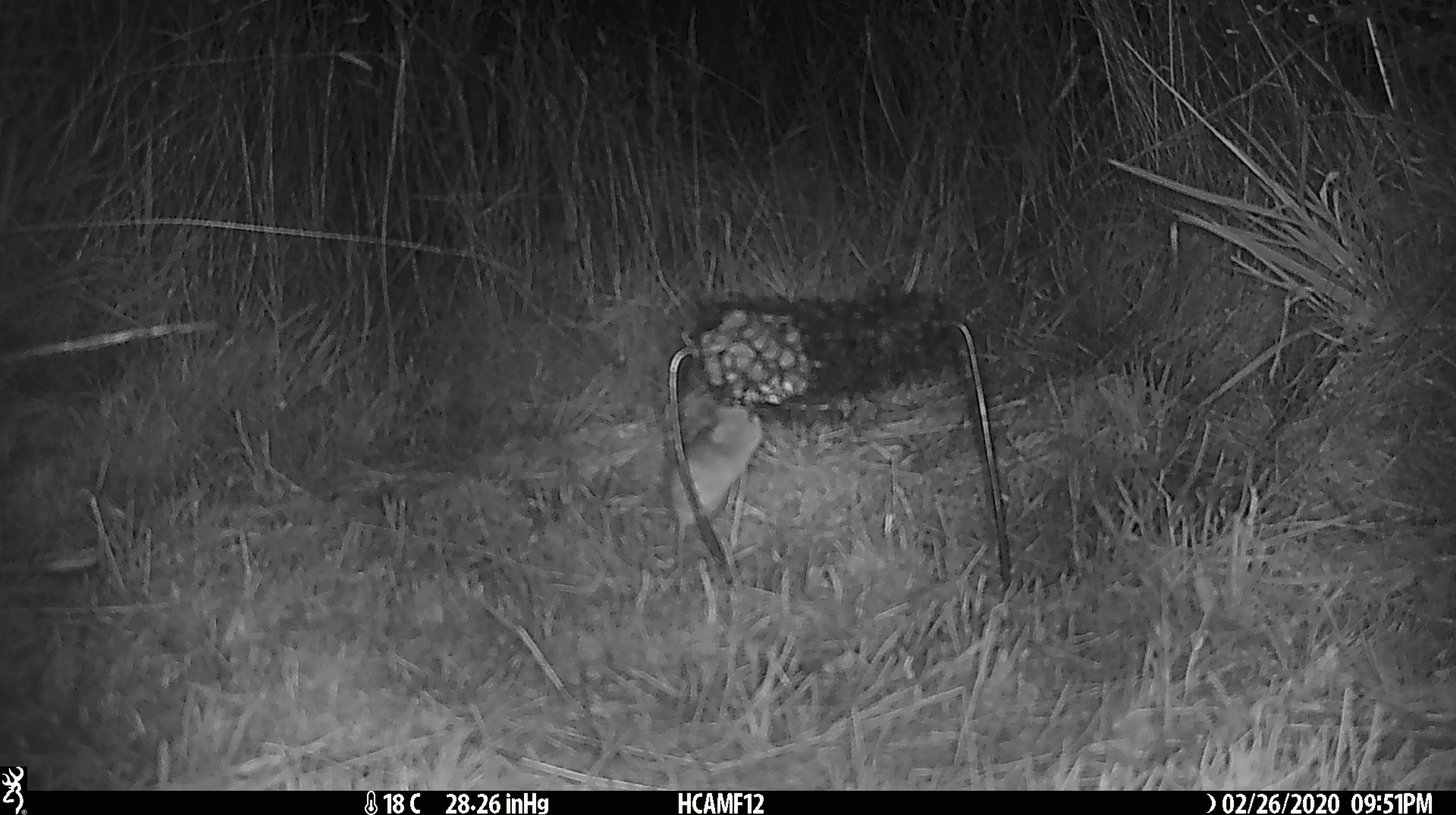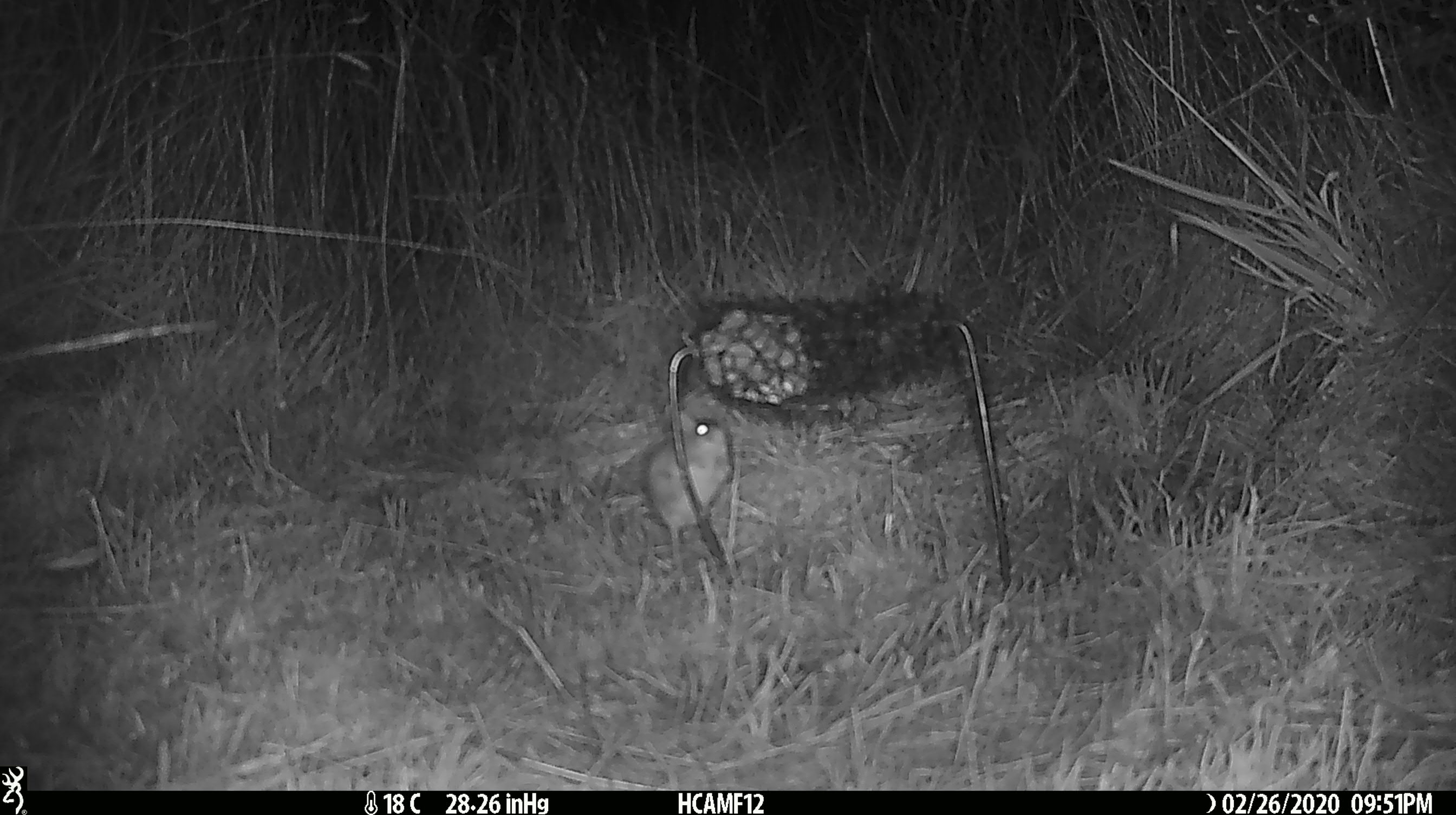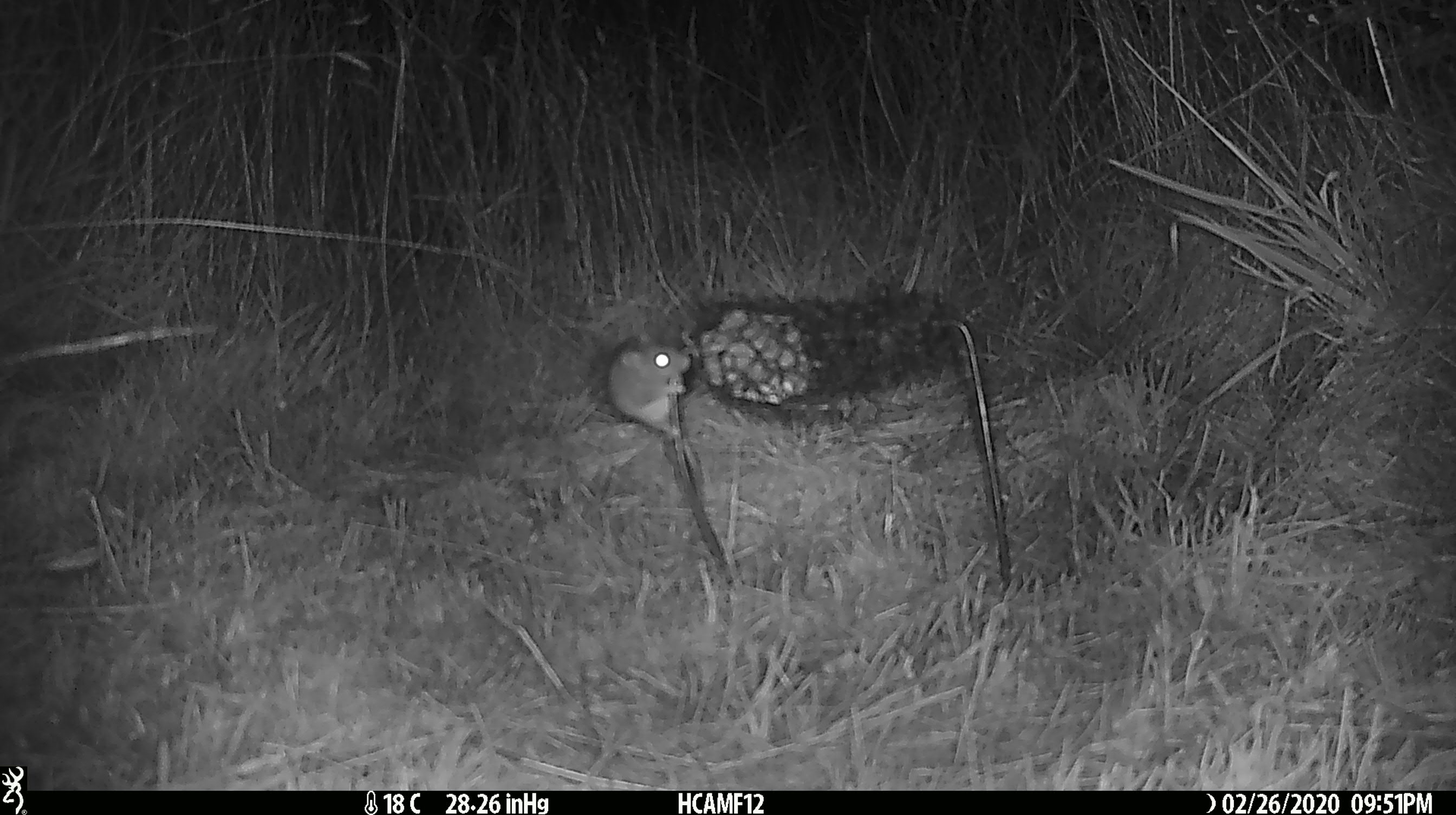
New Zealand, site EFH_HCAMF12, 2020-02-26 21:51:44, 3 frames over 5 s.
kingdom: Animalia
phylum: Chordata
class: Mammalia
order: Rodentia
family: Muridae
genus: Mus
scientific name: Mus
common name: mouse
Mouse (Mus).